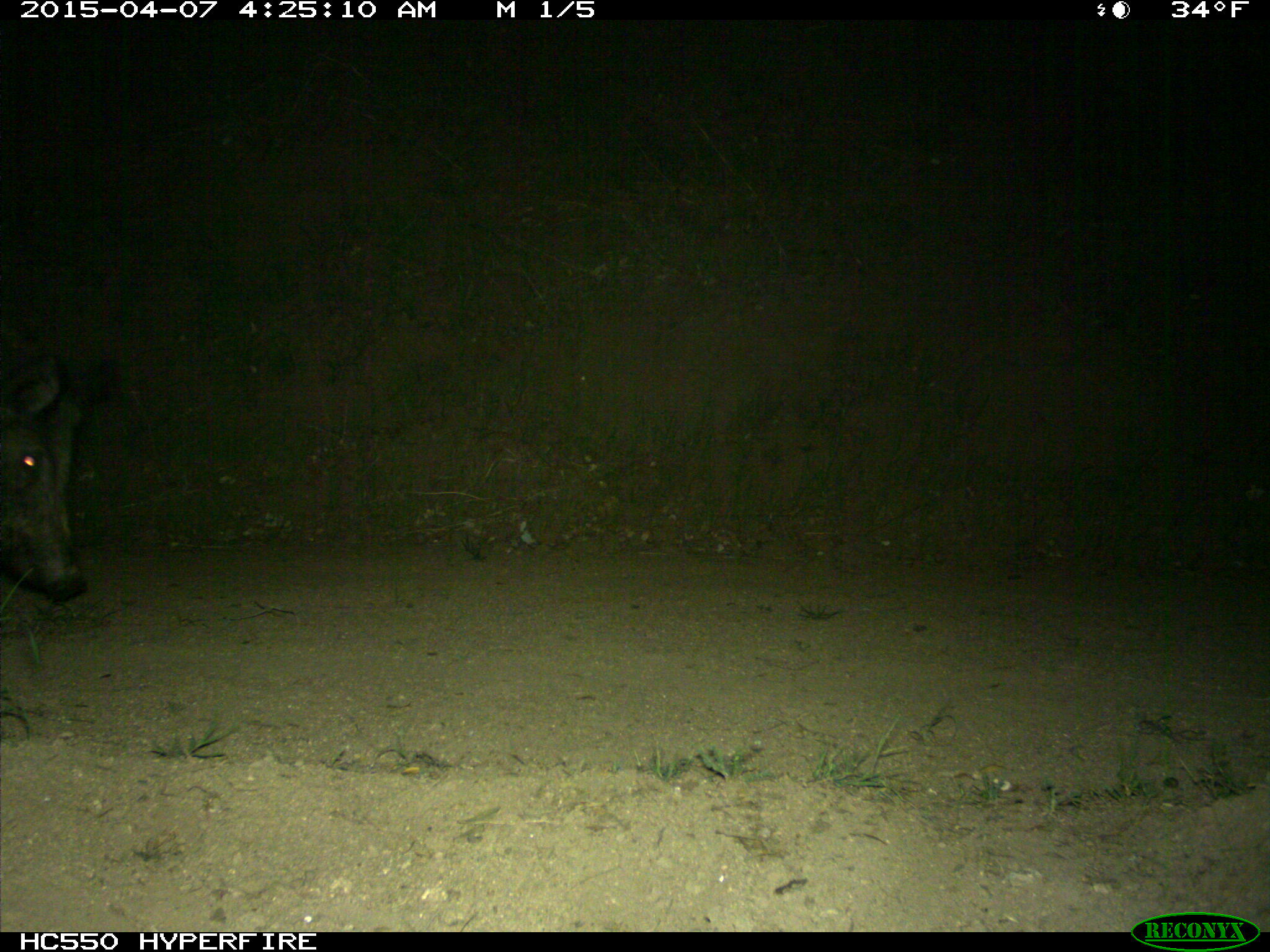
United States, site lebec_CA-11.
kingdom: Animalia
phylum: Chordata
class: Mammalia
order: Artiodactyla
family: Suidae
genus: Sus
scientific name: Sus scrofa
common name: wild boar